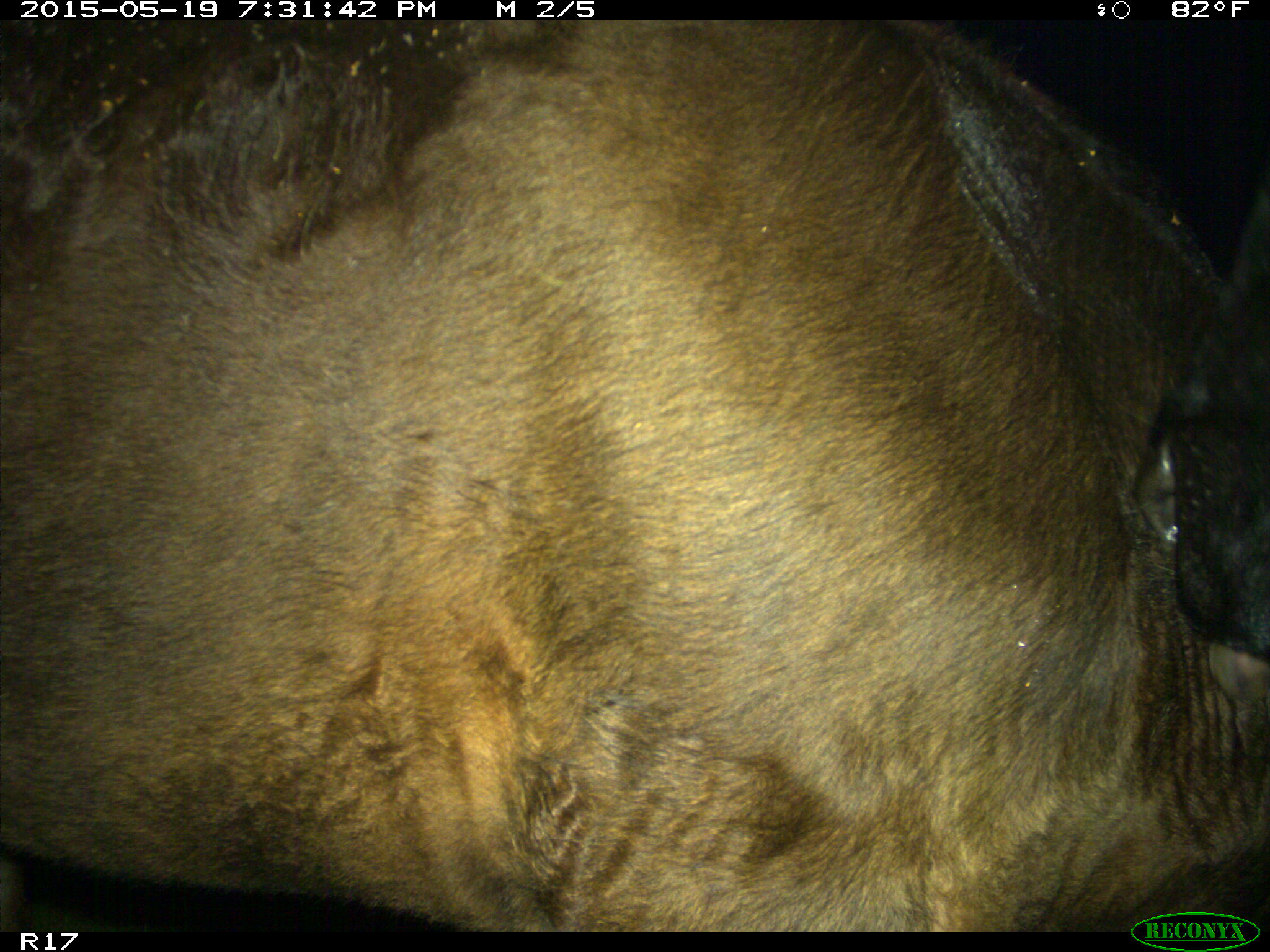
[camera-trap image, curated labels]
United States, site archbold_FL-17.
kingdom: Animalia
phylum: Chordata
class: Mammalia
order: Artiodactyla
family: Bovidae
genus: Bos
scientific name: Bos taurus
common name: domestic cow